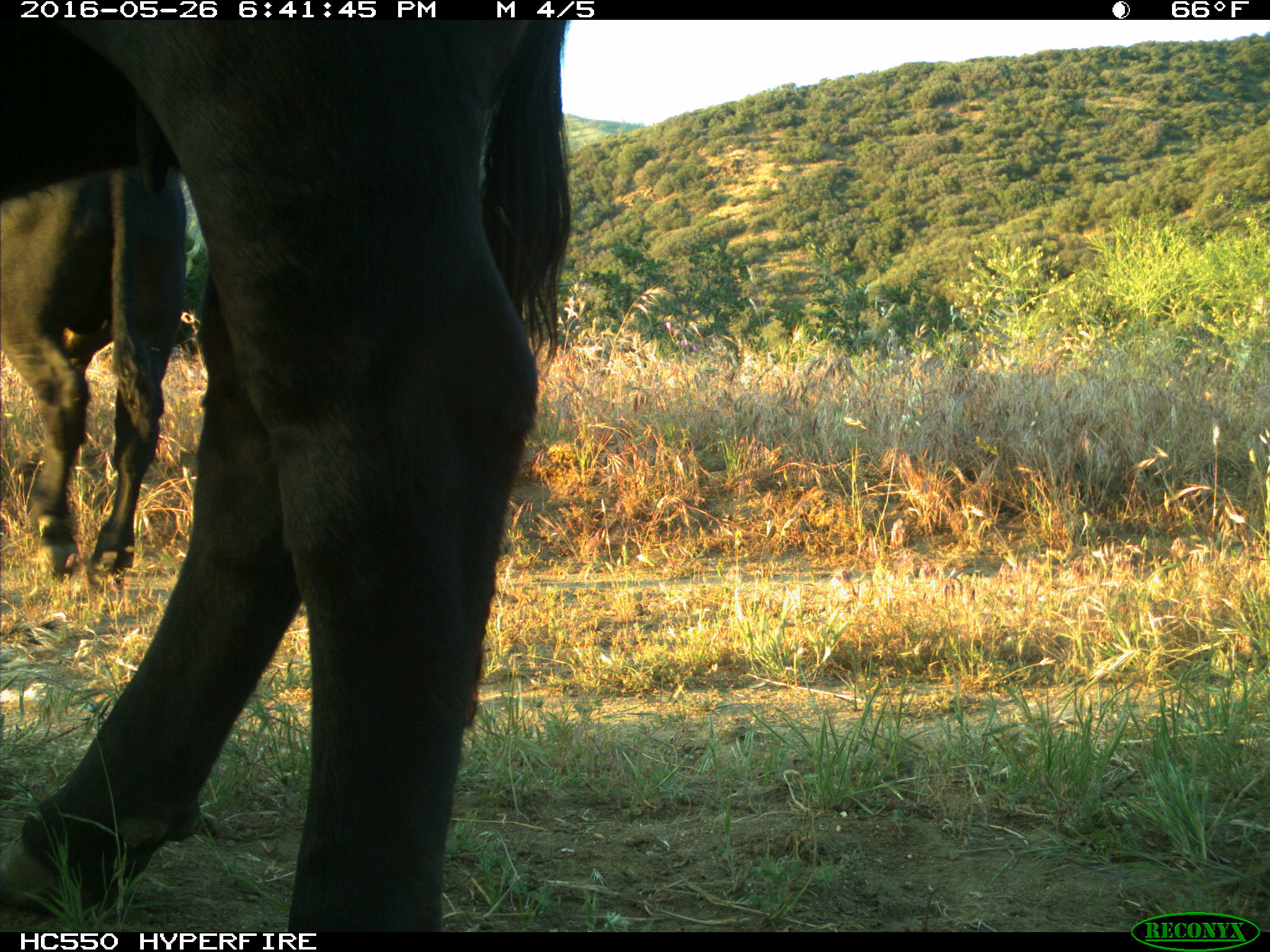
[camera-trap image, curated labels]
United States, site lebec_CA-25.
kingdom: Animalia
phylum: Chordata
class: Mammalia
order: Artiodactyla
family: Bovidae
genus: Bos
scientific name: Bos taurus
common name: domestic cow